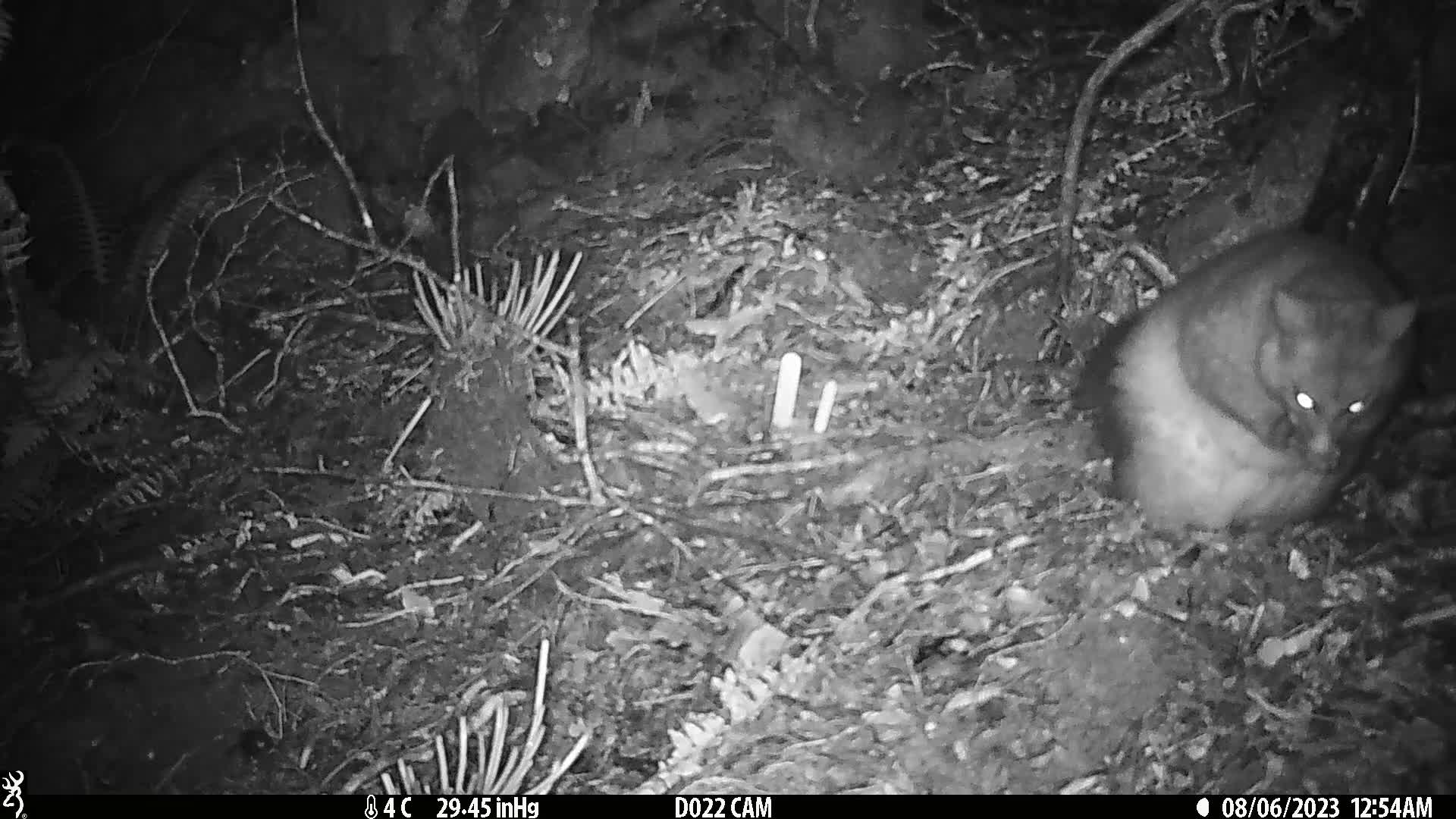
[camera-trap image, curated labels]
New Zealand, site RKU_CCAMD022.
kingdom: Animalia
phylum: Chordata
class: Mammalia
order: Diprotodontia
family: Phalangeridae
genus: Trichosurus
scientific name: Trichosurus vulpecula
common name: common brushtail possum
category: possum